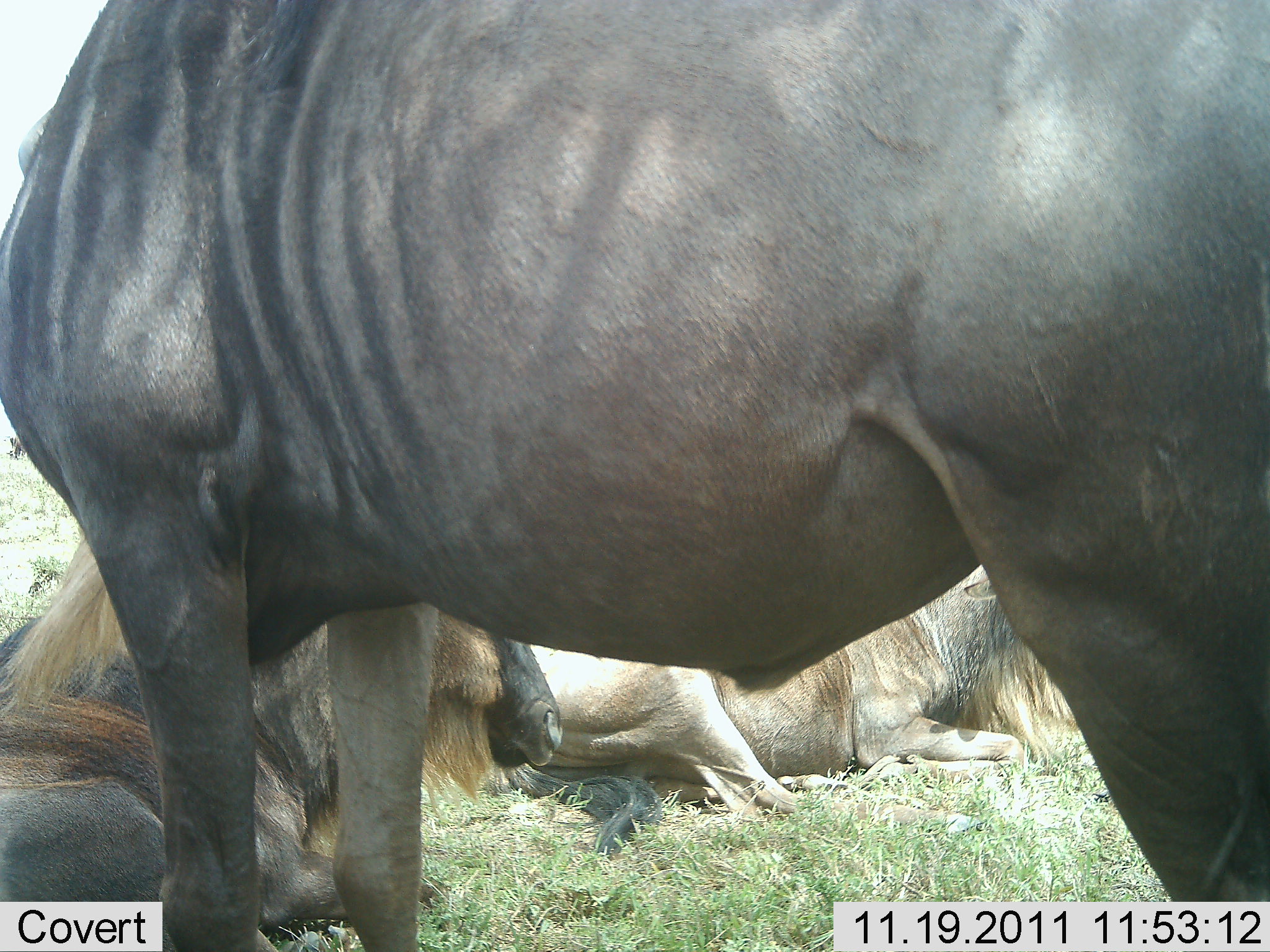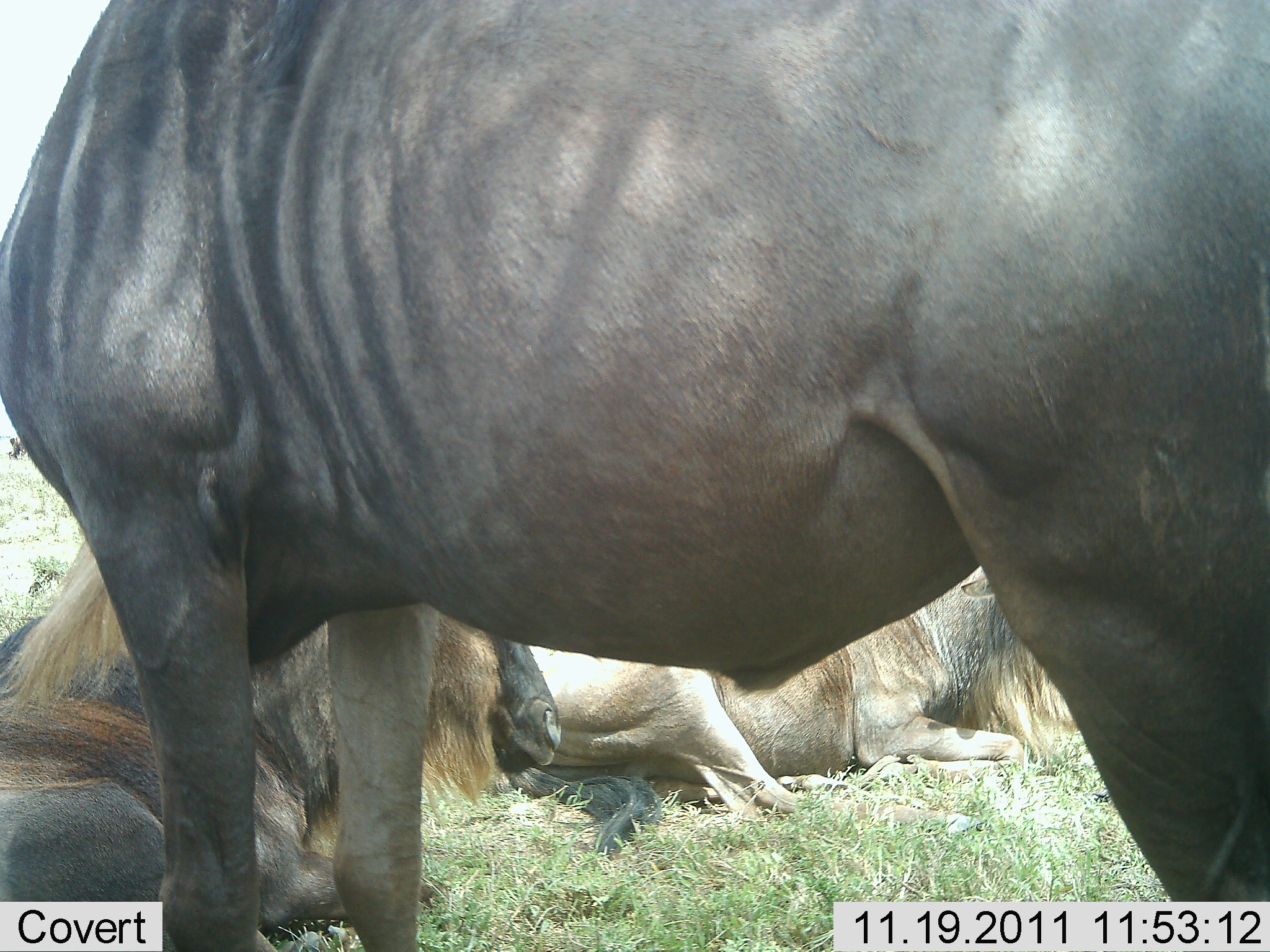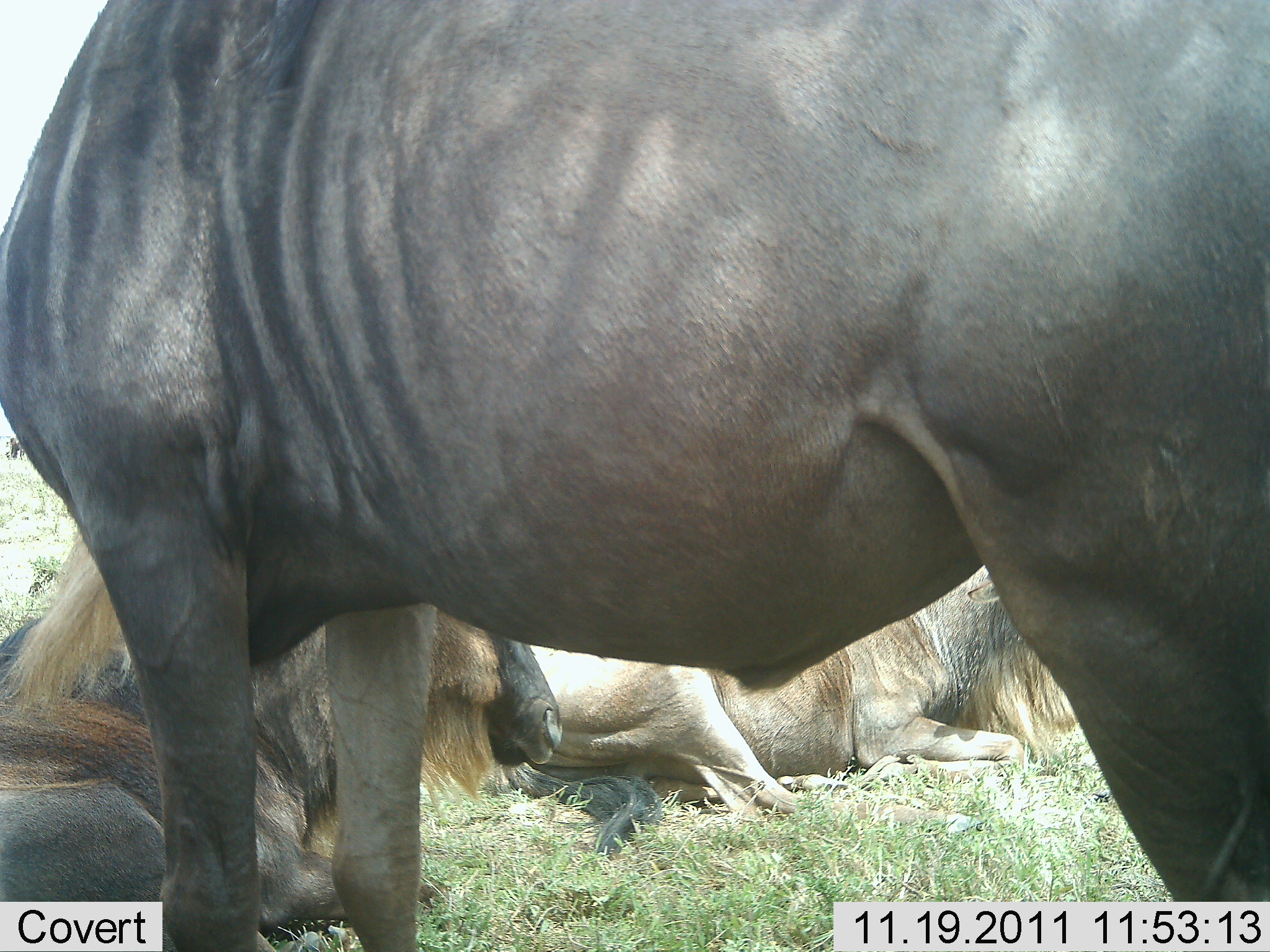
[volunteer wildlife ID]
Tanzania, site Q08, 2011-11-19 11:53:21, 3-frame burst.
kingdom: Animalia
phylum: Chordata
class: Mammalia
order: Artiodactyla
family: Bovidae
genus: Connochaetes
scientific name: Connochaetes taurinus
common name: blue wildebeest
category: wildebeest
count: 3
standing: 69%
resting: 100%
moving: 0%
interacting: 0%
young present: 0%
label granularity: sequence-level